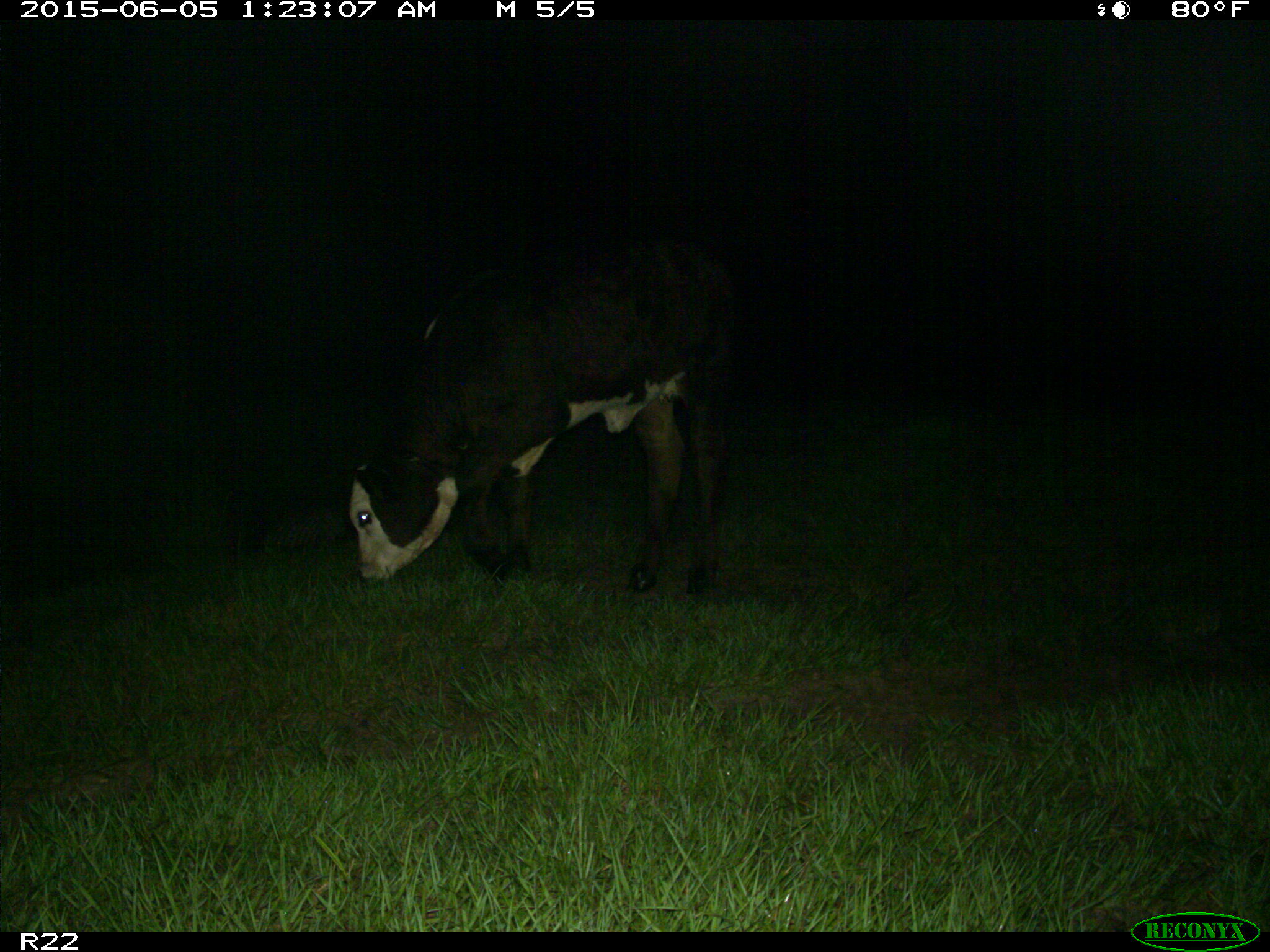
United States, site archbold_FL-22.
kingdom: Animalia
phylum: Chordata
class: Mammalia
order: Artiodactyla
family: Bovidae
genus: Bos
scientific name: Bos taurus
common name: domestic cow